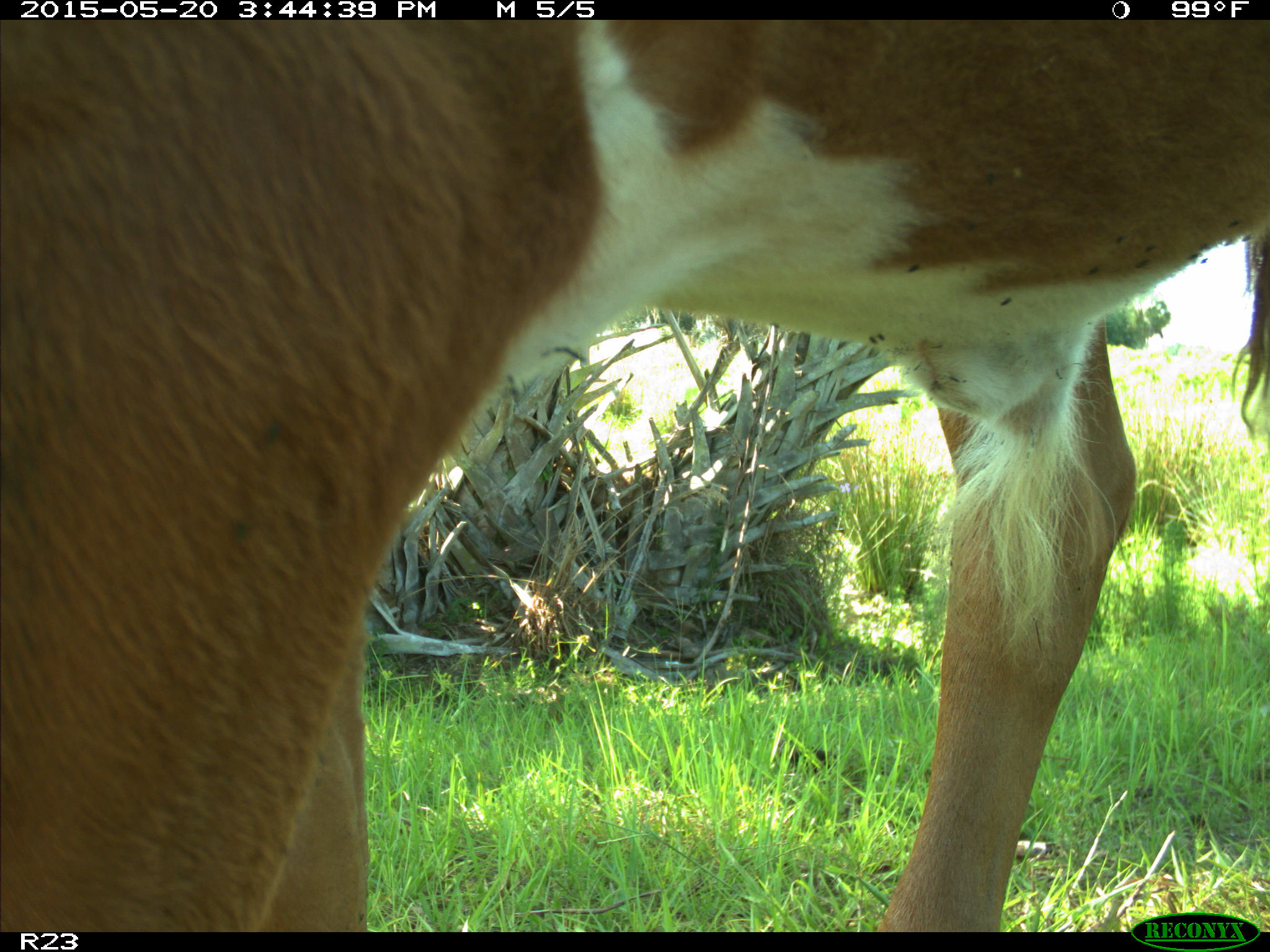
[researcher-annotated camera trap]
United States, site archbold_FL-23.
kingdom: Animalia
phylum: Chordata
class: Mammalia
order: Artiodactyla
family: Bovidae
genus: Bos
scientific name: Bos taurus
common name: domestic cow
Bos taurus (domestic cow).